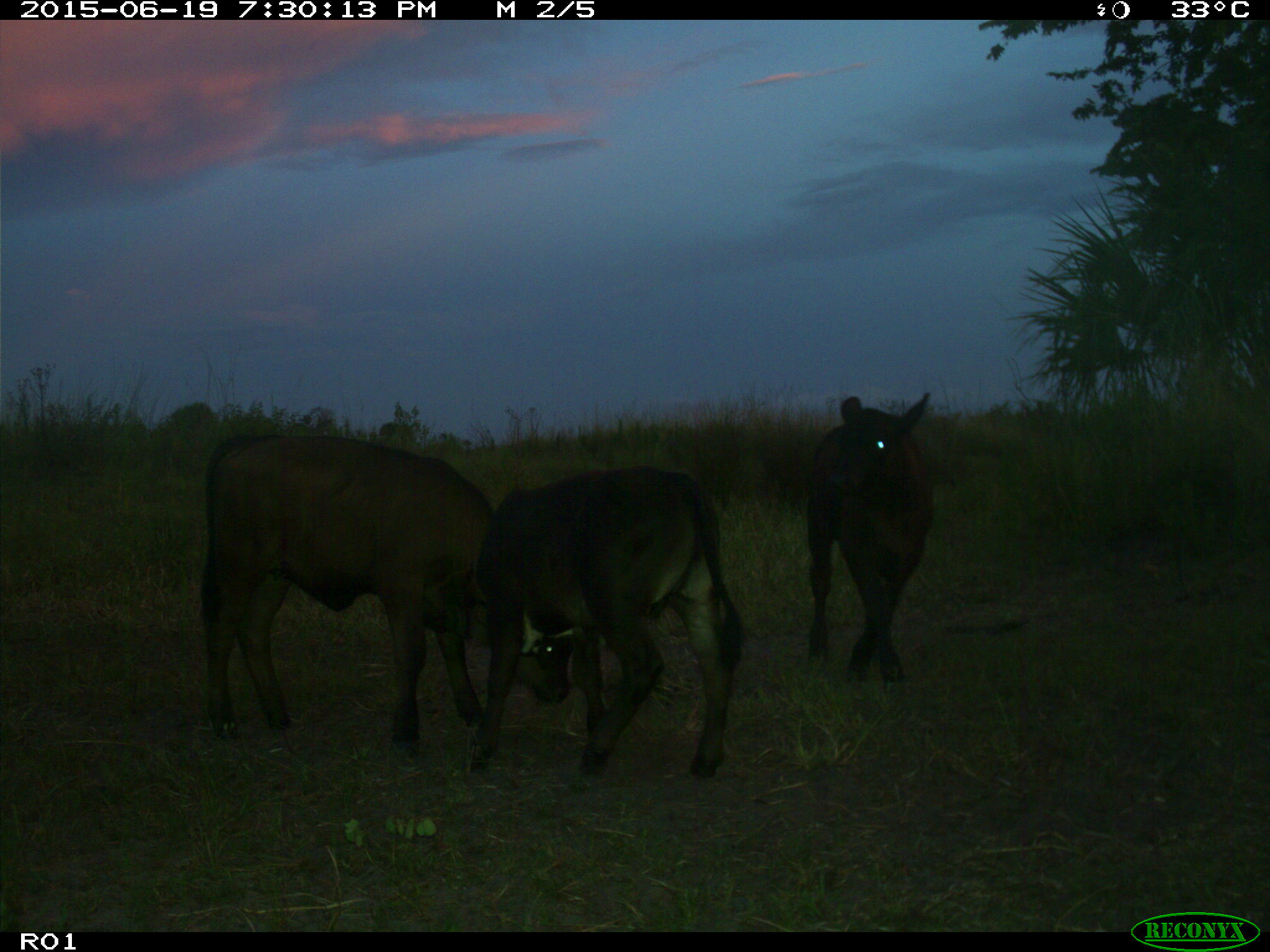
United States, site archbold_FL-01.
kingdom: Animalia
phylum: Chordata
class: Mammalia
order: Artiodactyla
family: Bovidae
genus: Bos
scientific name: Bos taurus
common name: domestic cow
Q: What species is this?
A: Bos taurus (domestic cow).